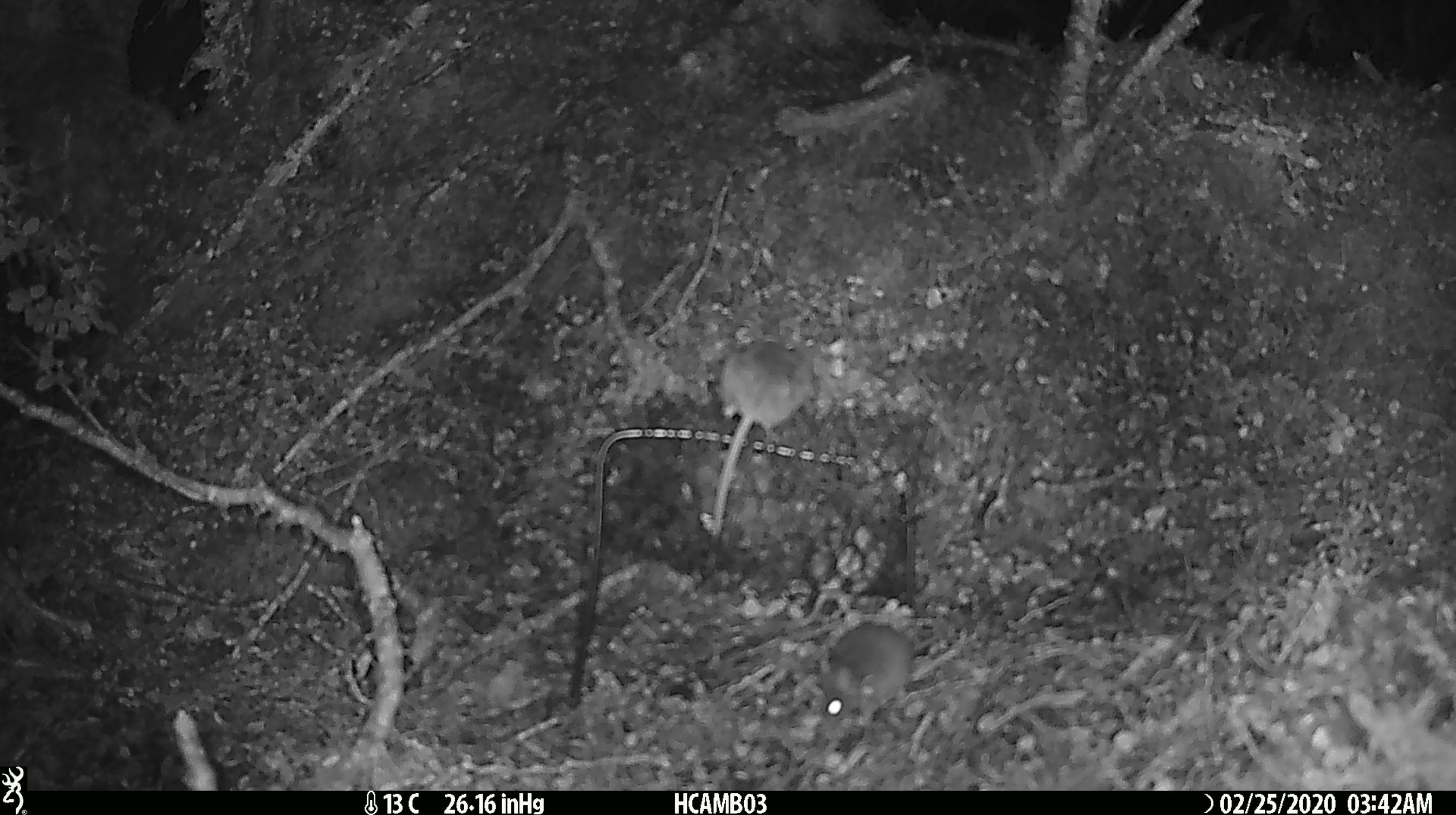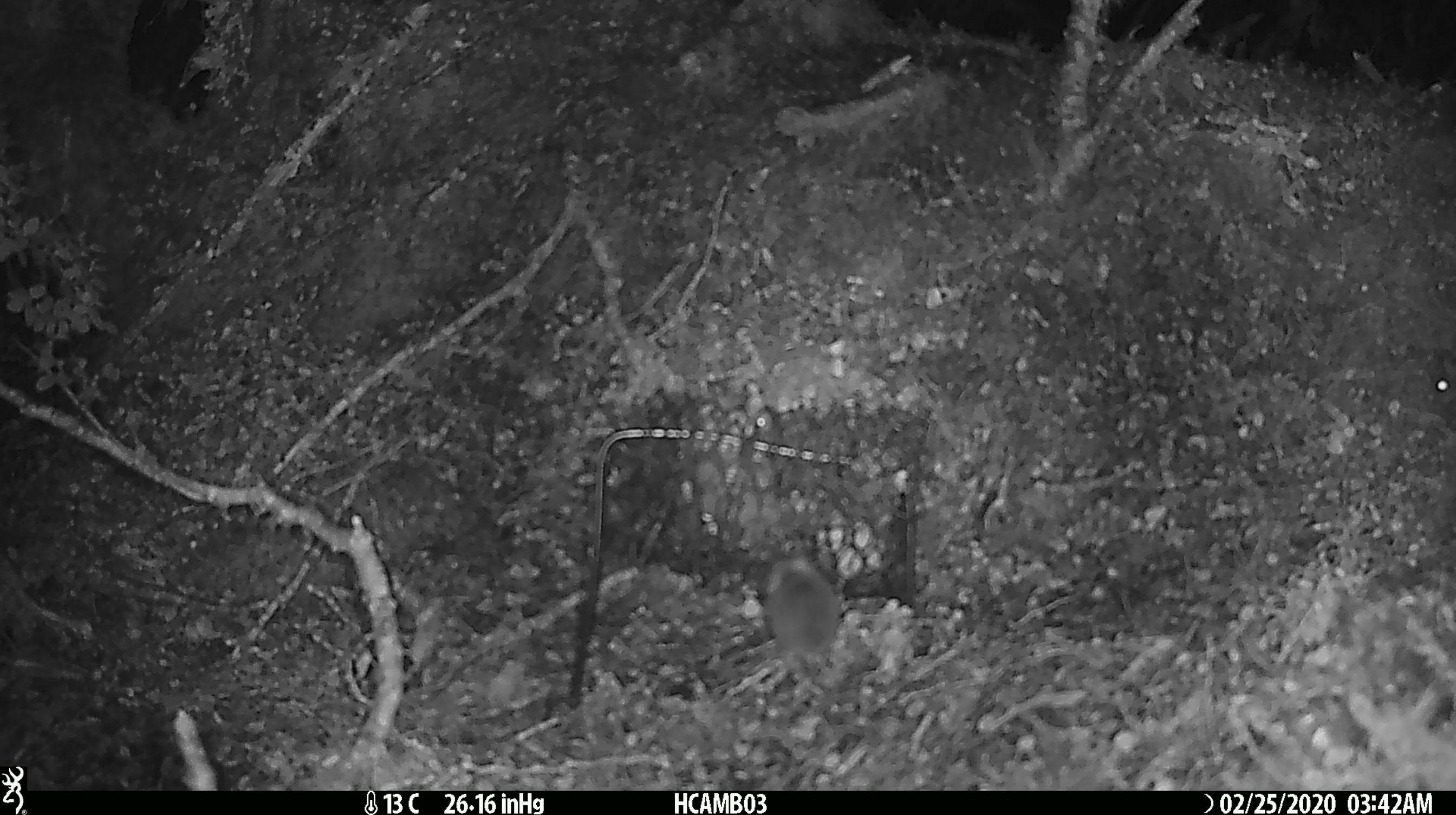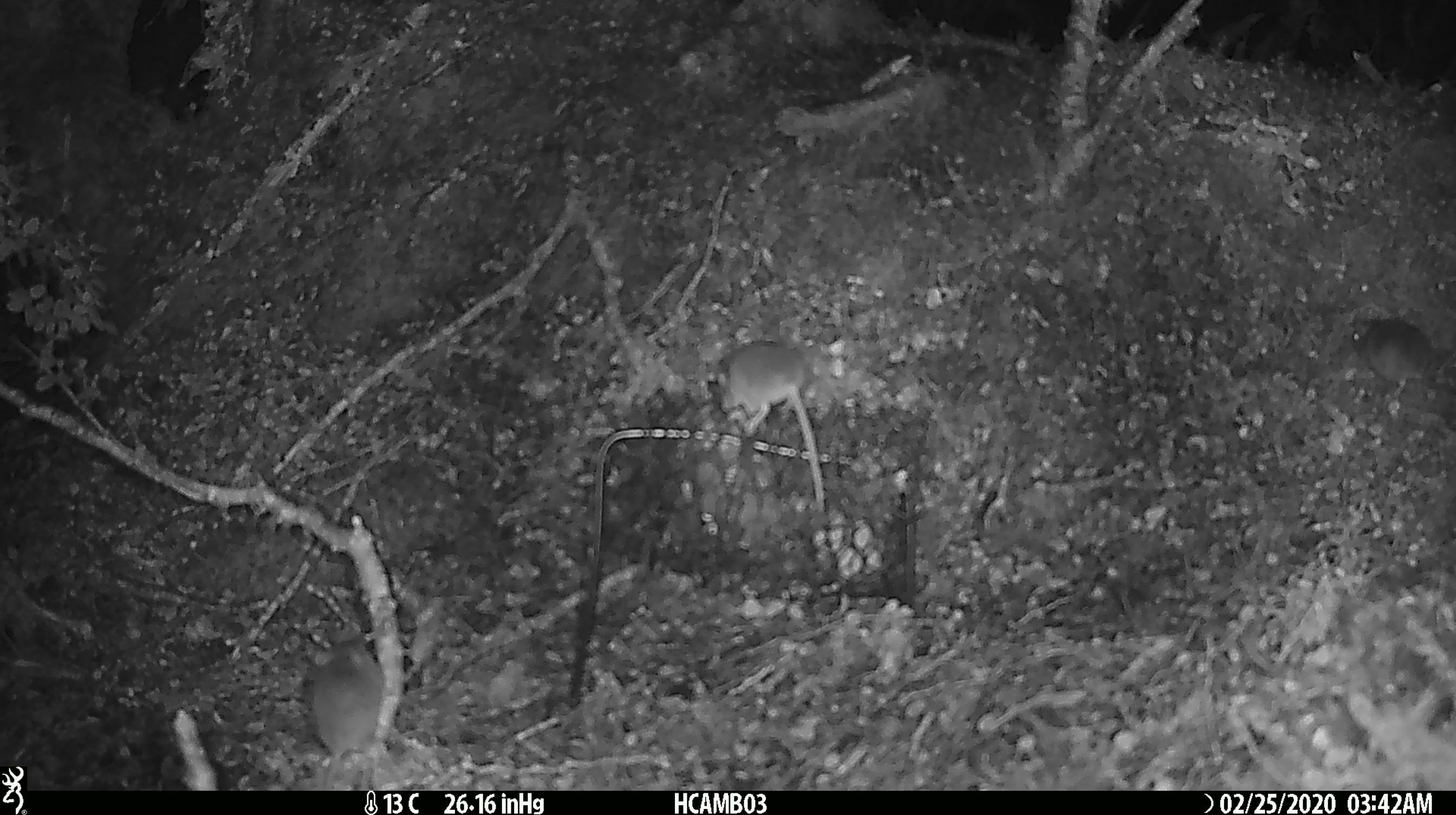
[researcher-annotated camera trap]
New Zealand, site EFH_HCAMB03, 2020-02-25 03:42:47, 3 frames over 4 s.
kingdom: Animalia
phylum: Chordata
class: Mammalia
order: Rodentia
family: Muridae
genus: Mus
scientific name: Mus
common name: mouse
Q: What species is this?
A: Mouse (Mus).